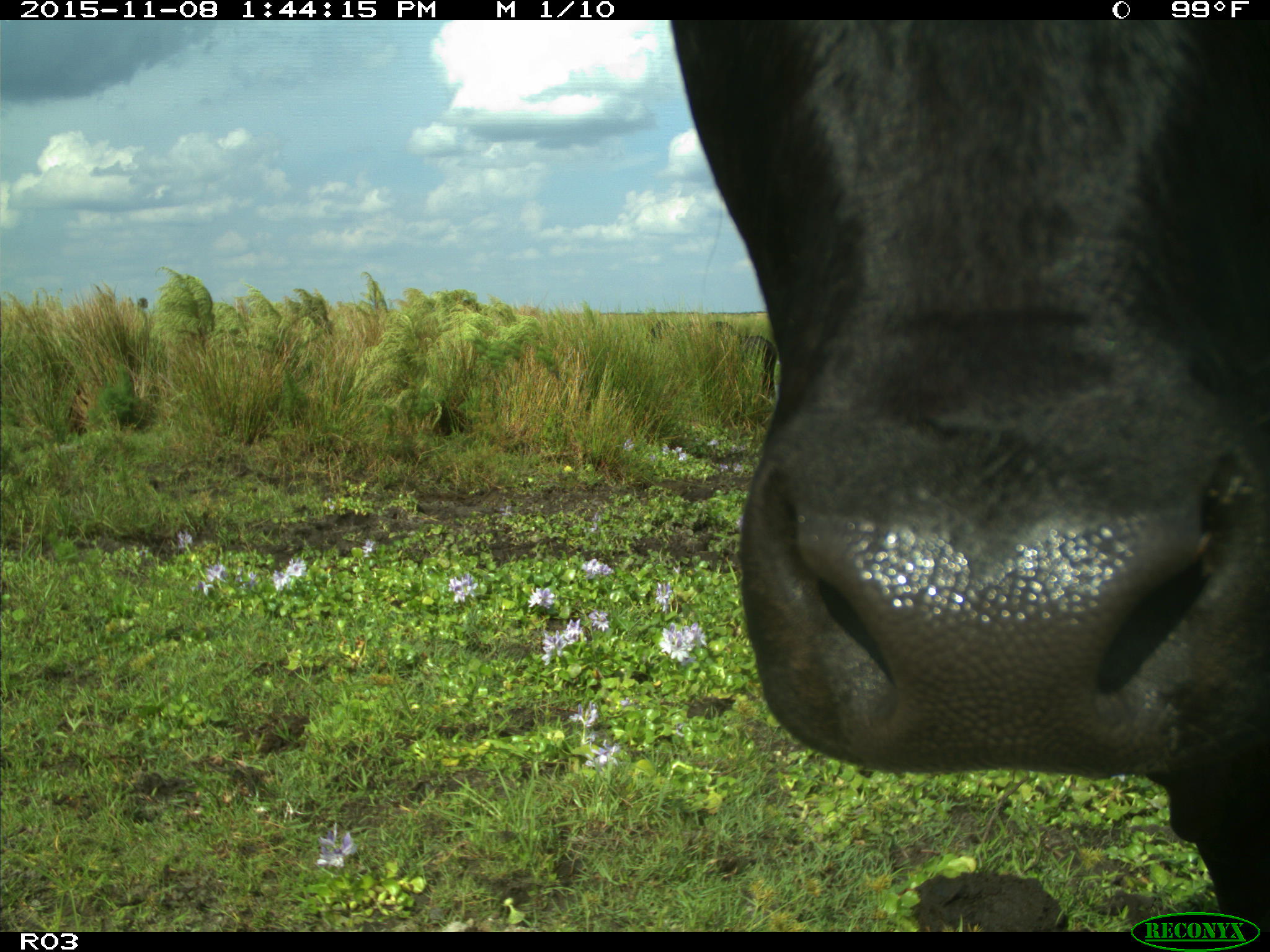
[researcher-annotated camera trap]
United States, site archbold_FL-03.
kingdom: Animalia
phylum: Chordata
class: Mammalia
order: Artiodactyla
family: Bovidae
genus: Bos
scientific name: Bos taurus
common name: domestic cow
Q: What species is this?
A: Bos taurus (domestic cow).